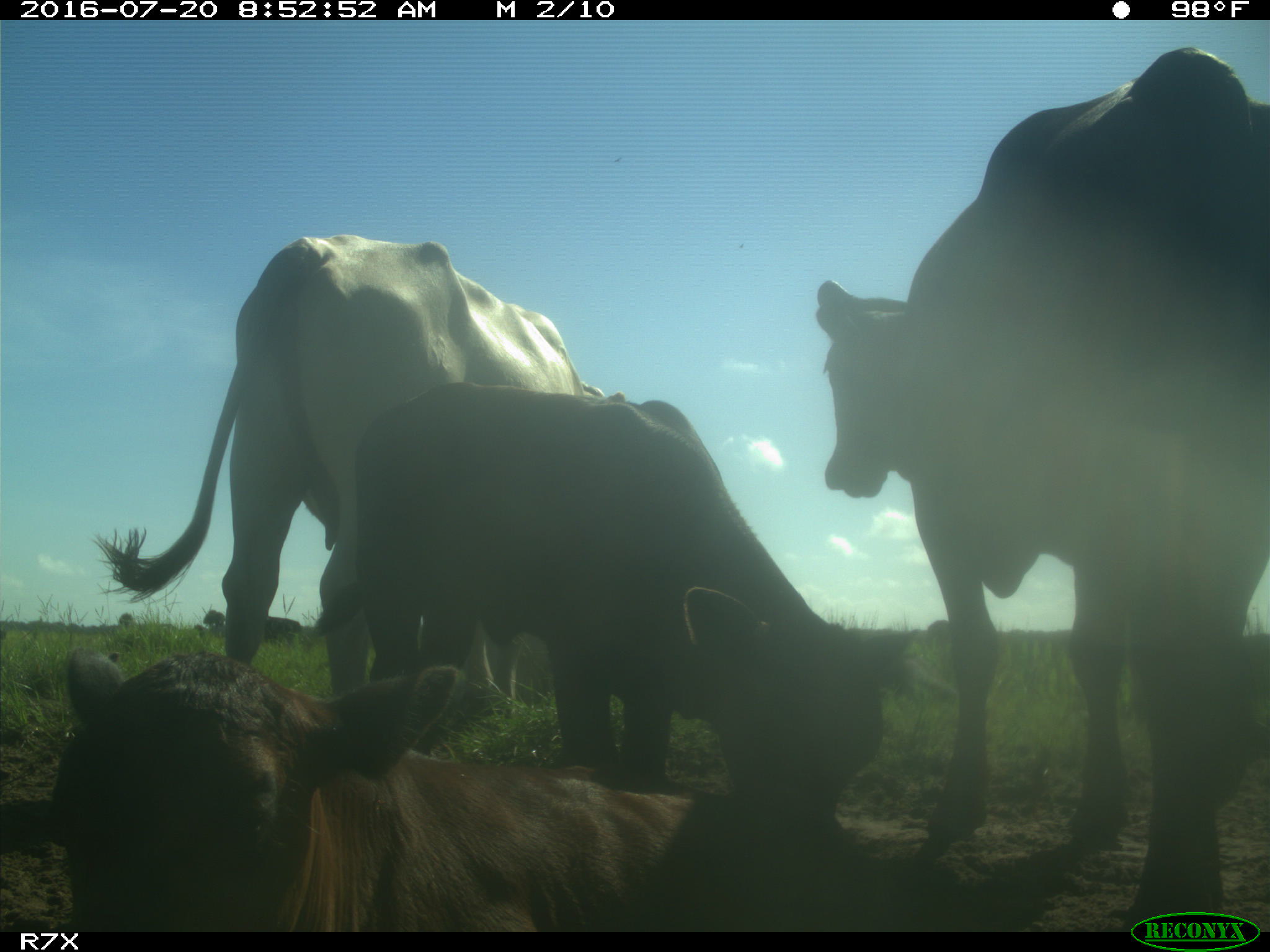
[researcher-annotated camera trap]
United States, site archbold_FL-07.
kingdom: Animalia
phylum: Chordata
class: Mammalia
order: Artiodactyla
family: Bovidae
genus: Bos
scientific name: Bos taurus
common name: domestic cow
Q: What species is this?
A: Bos taurus (domestic cow).